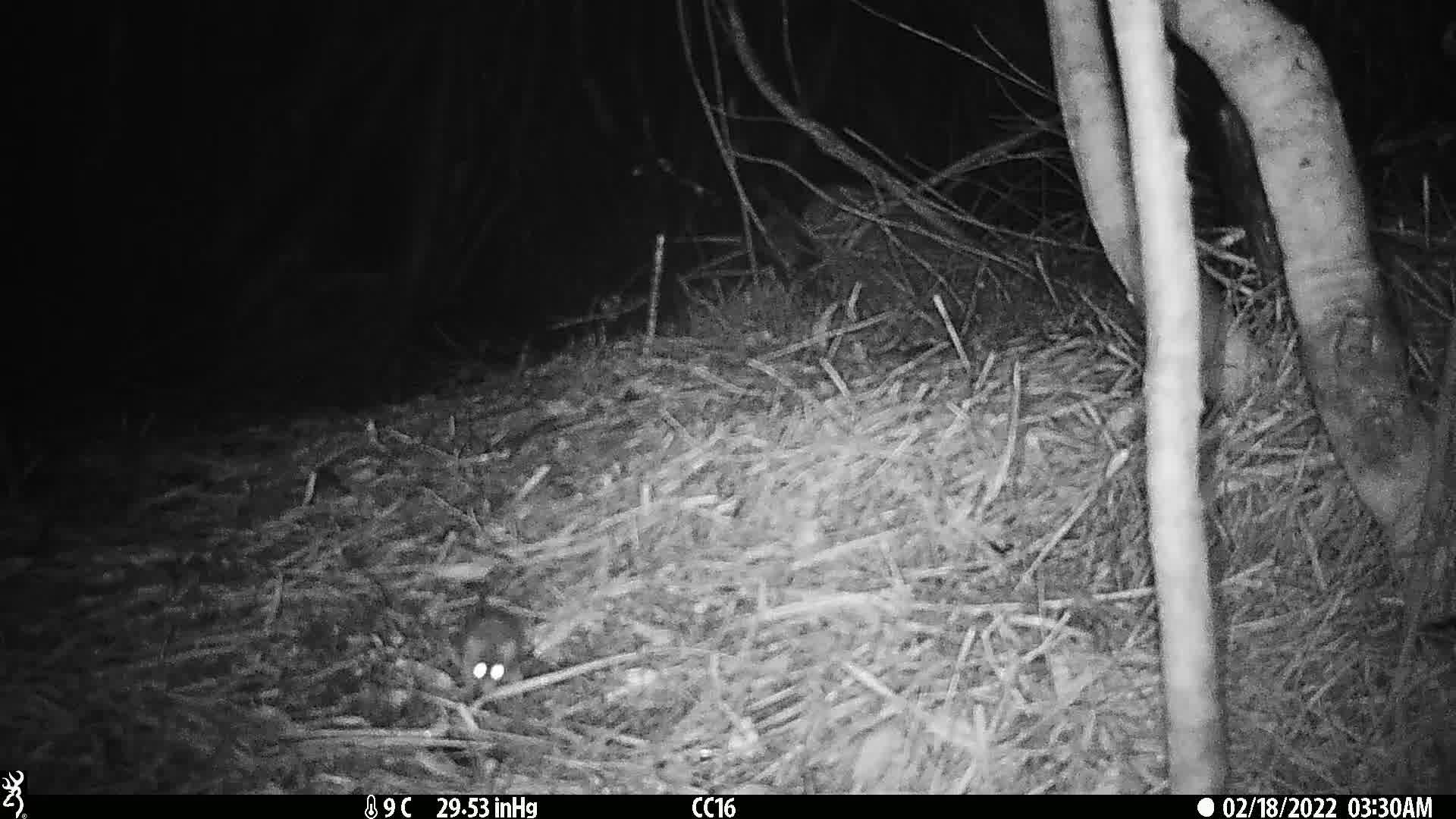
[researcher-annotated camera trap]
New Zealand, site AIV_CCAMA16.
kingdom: Animalia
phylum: Chordata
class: Mammalia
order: Rodentia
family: Muridae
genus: Mus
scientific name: Mus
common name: mouse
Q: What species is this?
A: Mouse (Mus).